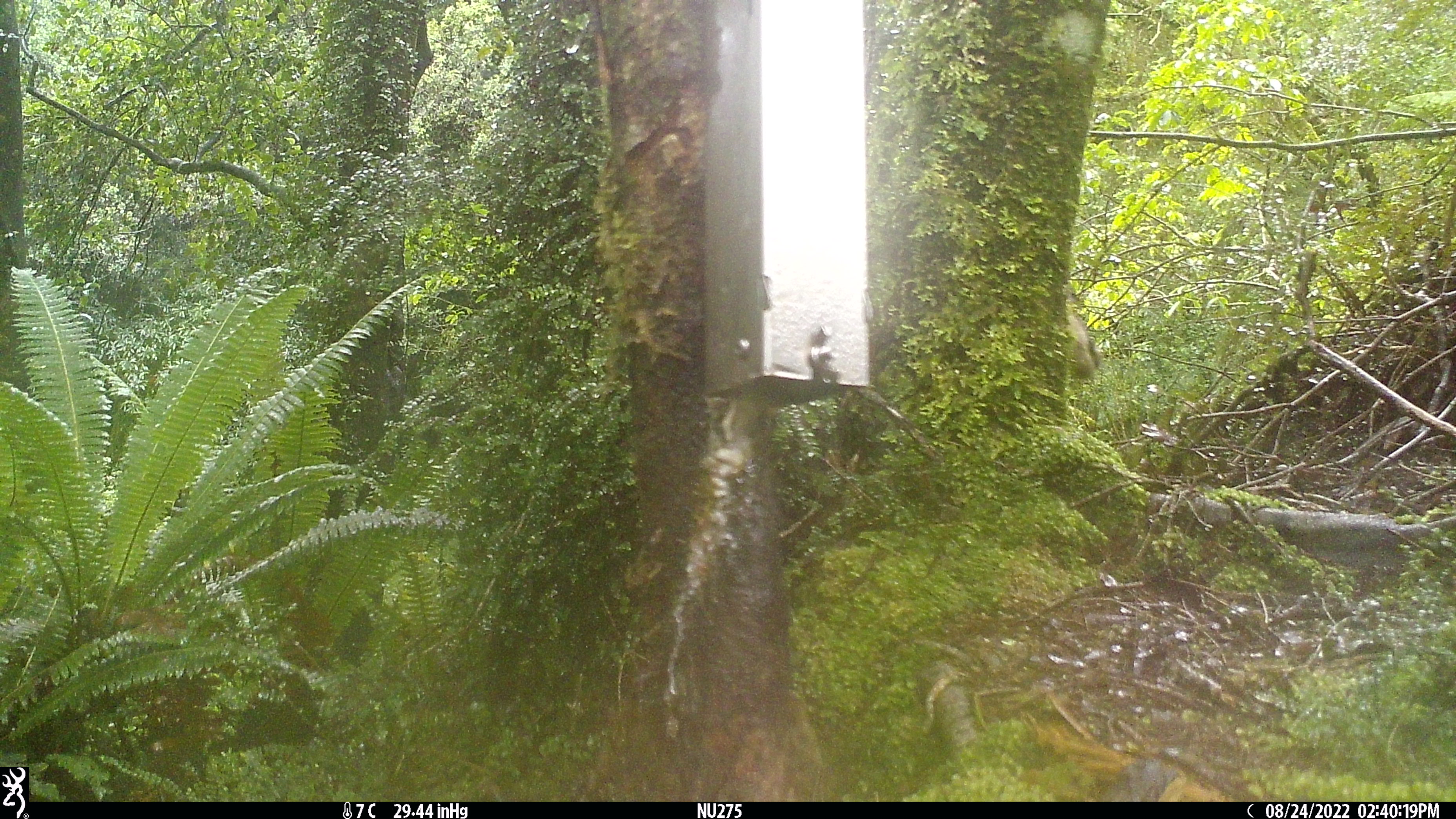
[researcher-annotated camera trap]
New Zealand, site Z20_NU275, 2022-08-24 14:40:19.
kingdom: Animalia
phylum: Chordata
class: Mammalia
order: Artiodactyla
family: Bovidae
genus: Rupicapra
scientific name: Rupicapra rupicapra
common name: alpine chamois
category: chamois